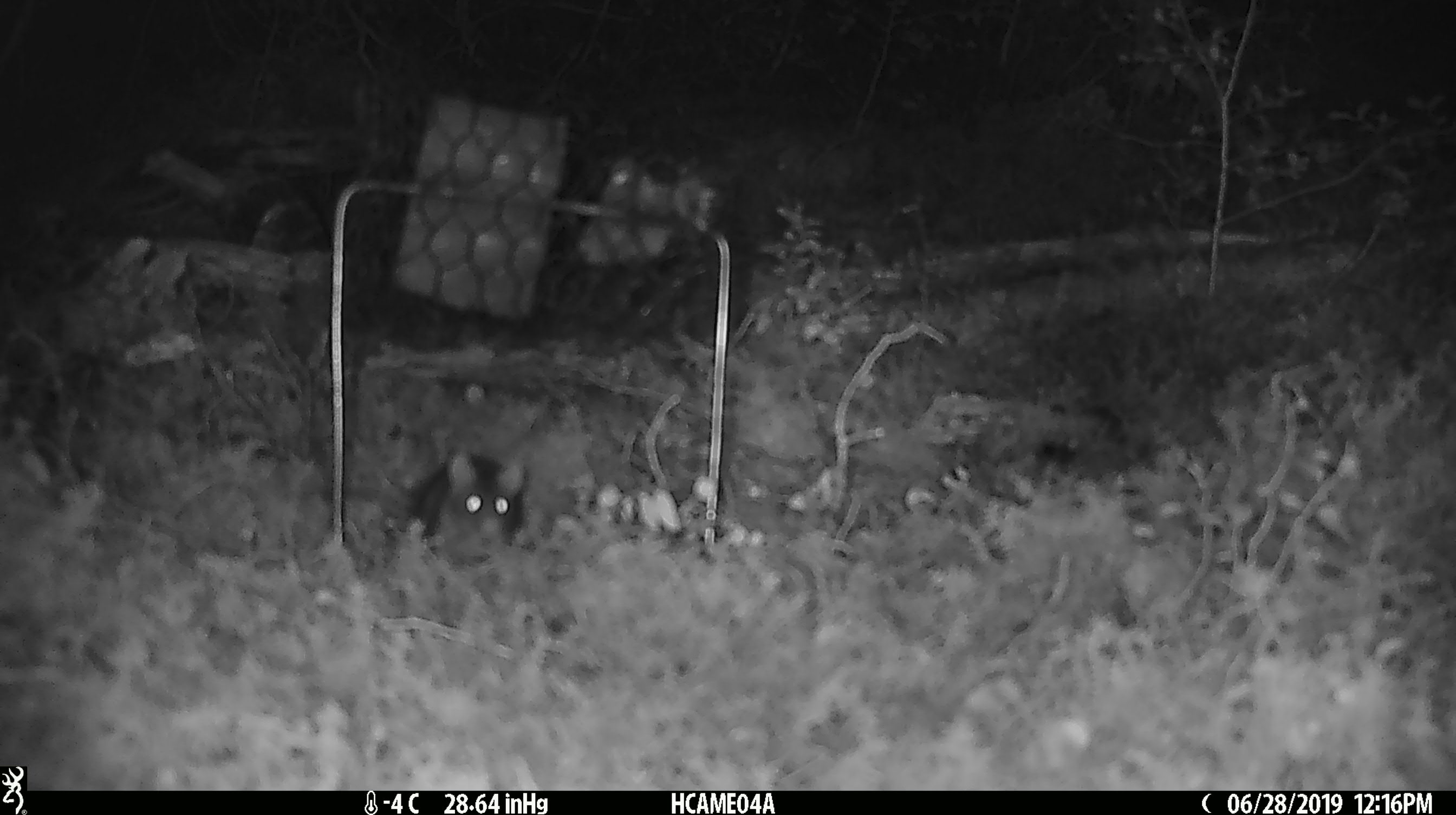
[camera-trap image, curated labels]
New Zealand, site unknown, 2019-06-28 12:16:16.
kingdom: Animalia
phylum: Chordata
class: Mammalia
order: Rodentia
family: Muridae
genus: Mus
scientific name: Mus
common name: mouse